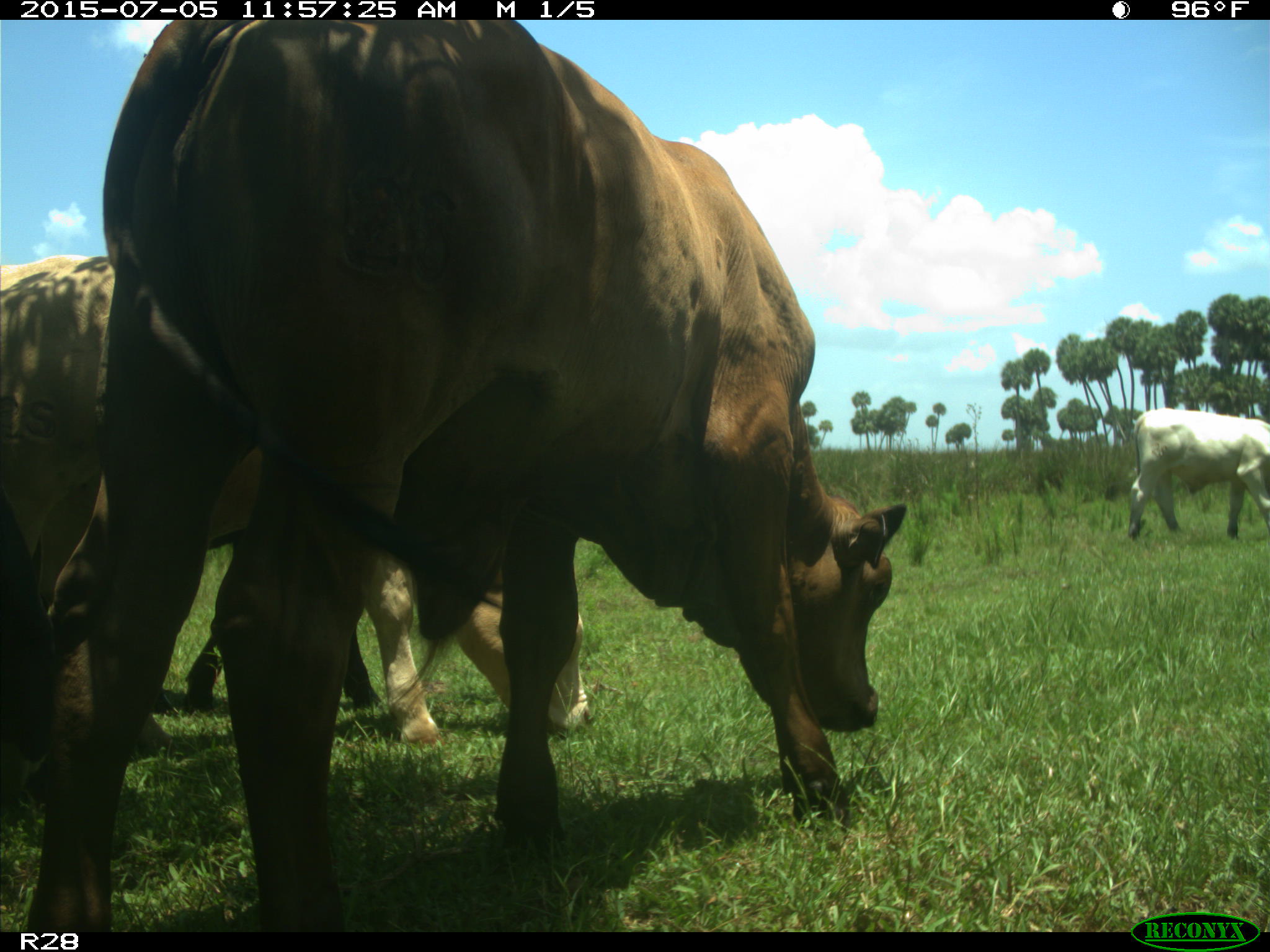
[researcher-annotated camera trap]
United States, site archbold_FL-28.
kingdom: Animalia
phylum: Chordata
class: Mammalia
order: Artiodactyla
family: Bovidae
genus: Bos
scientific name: Bos taurus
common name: domestic cow